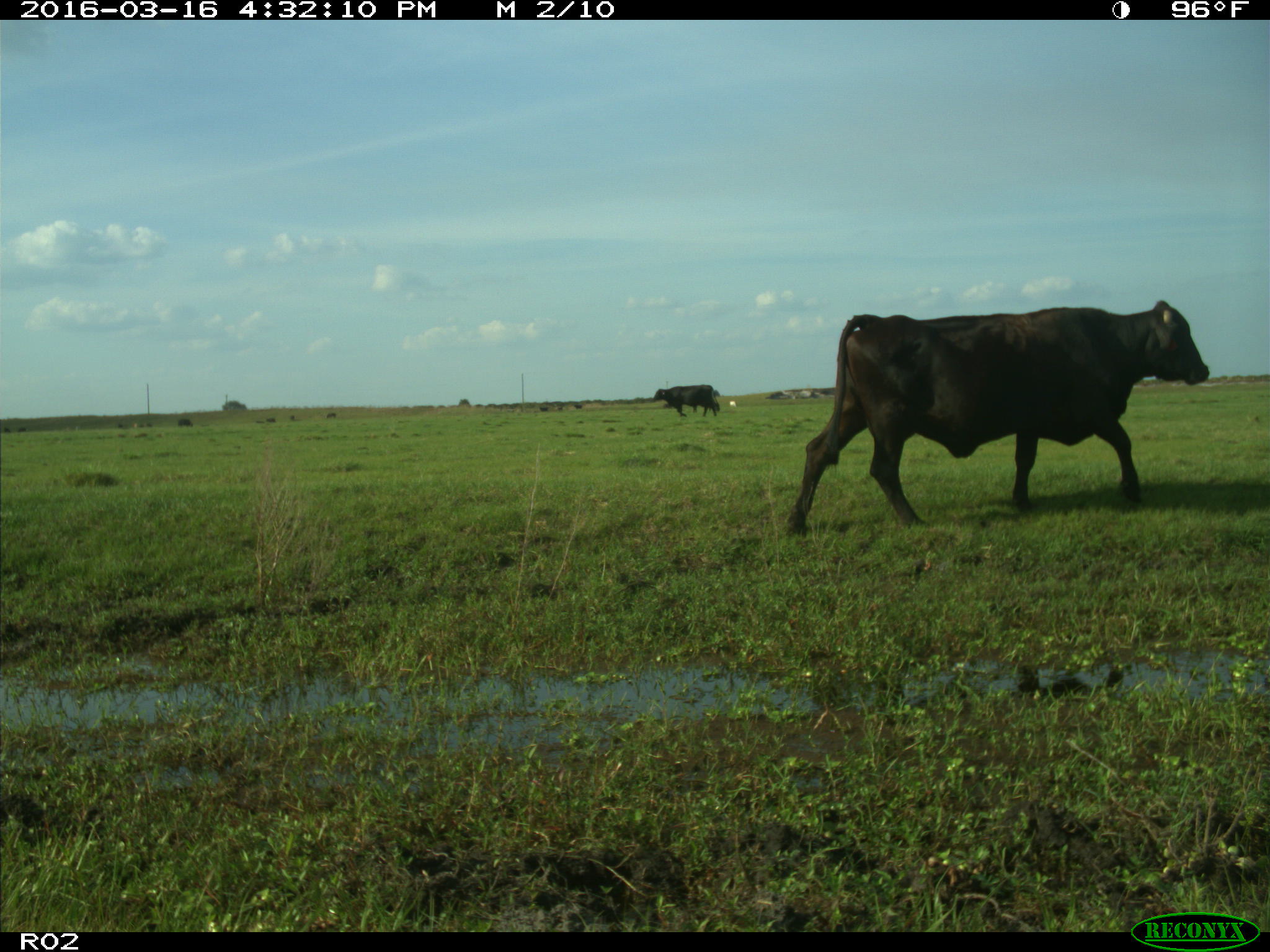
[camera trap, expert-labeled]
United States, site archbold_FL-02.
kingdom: Animalia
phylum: Chordata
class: Mammalia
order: Artiodactyla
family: Bovidae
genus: Bos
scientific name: Bos taurus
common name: domestic cow